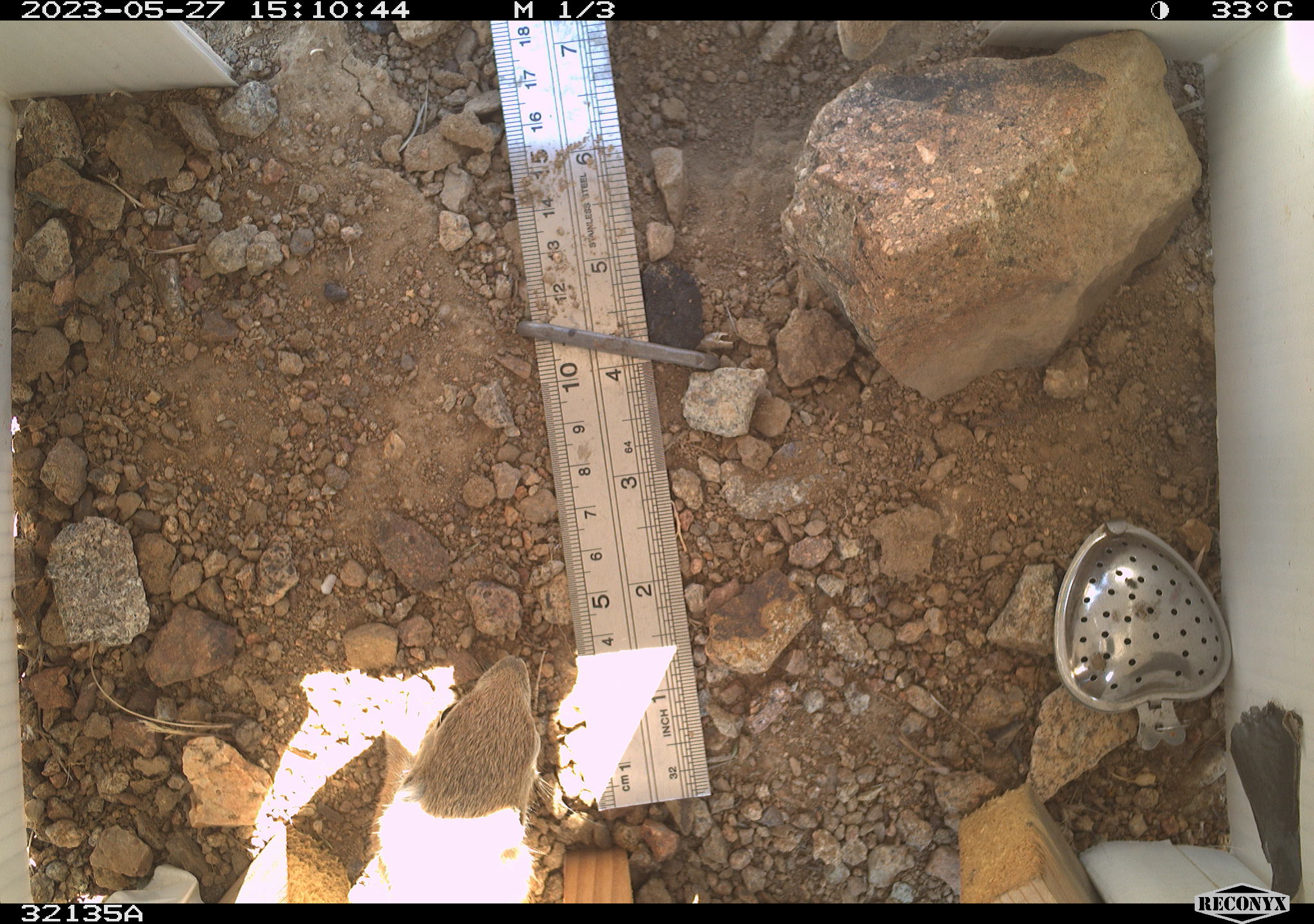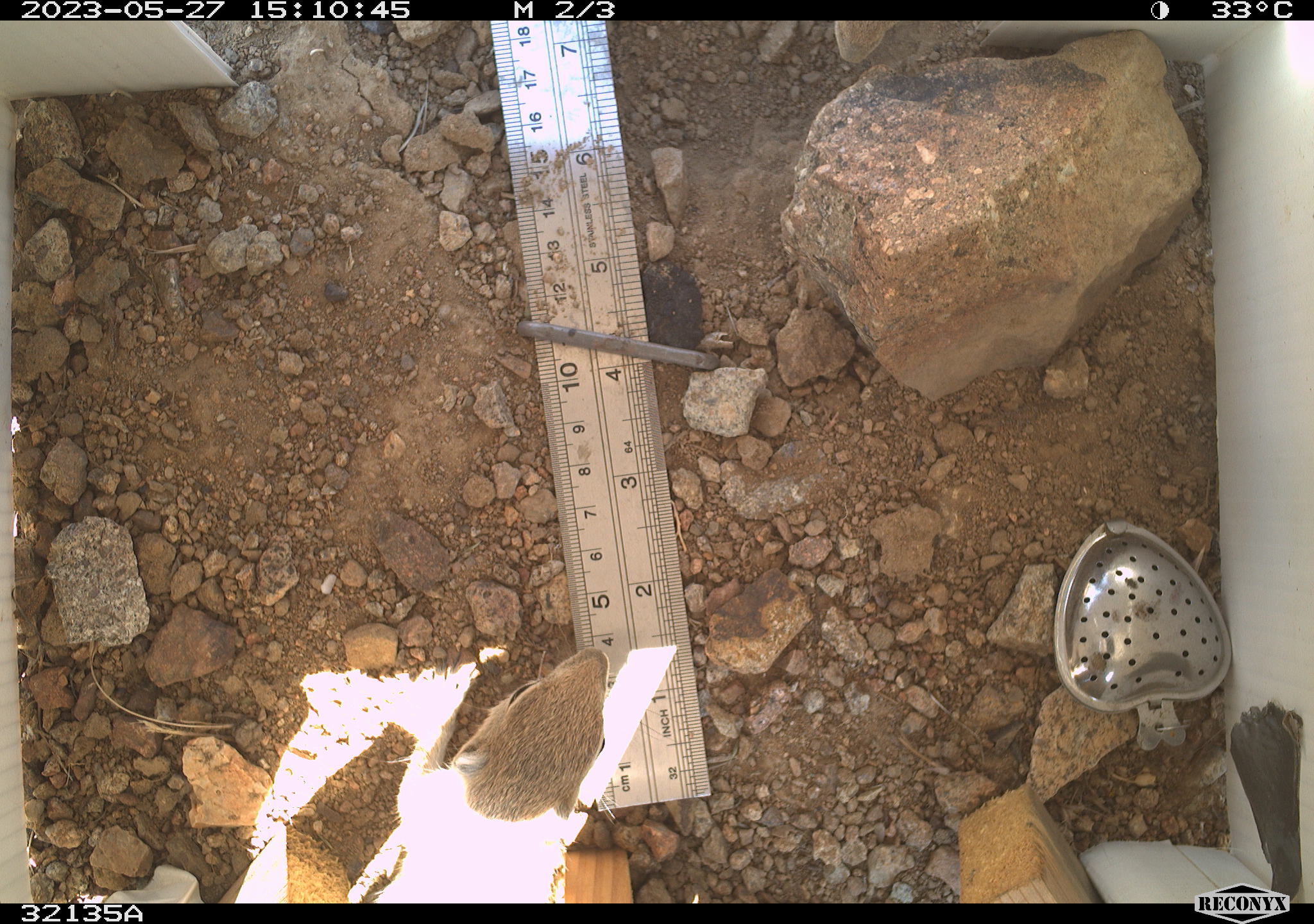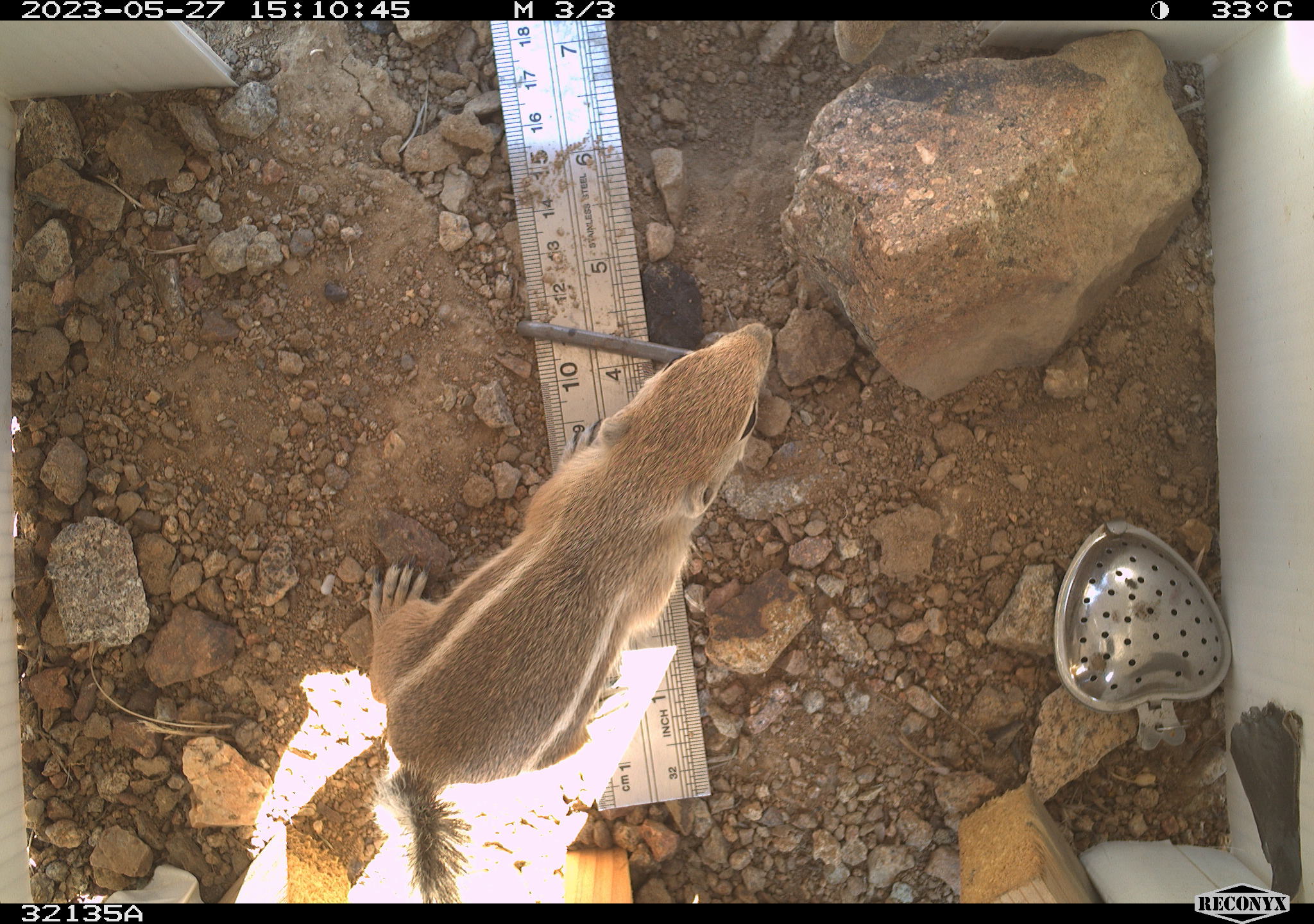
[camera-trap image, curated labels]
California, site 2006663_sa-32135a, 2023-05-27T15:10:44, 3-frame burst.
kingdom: Animalia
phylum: Chordata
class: Mammalia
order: Rodentia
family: Sciuridae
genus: Ammospermophilus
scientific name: Ammospermophilus leucurus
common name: white-tailed antelope squirrel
White-tailed antelope squirrel (Ammospermophilus leucurus).